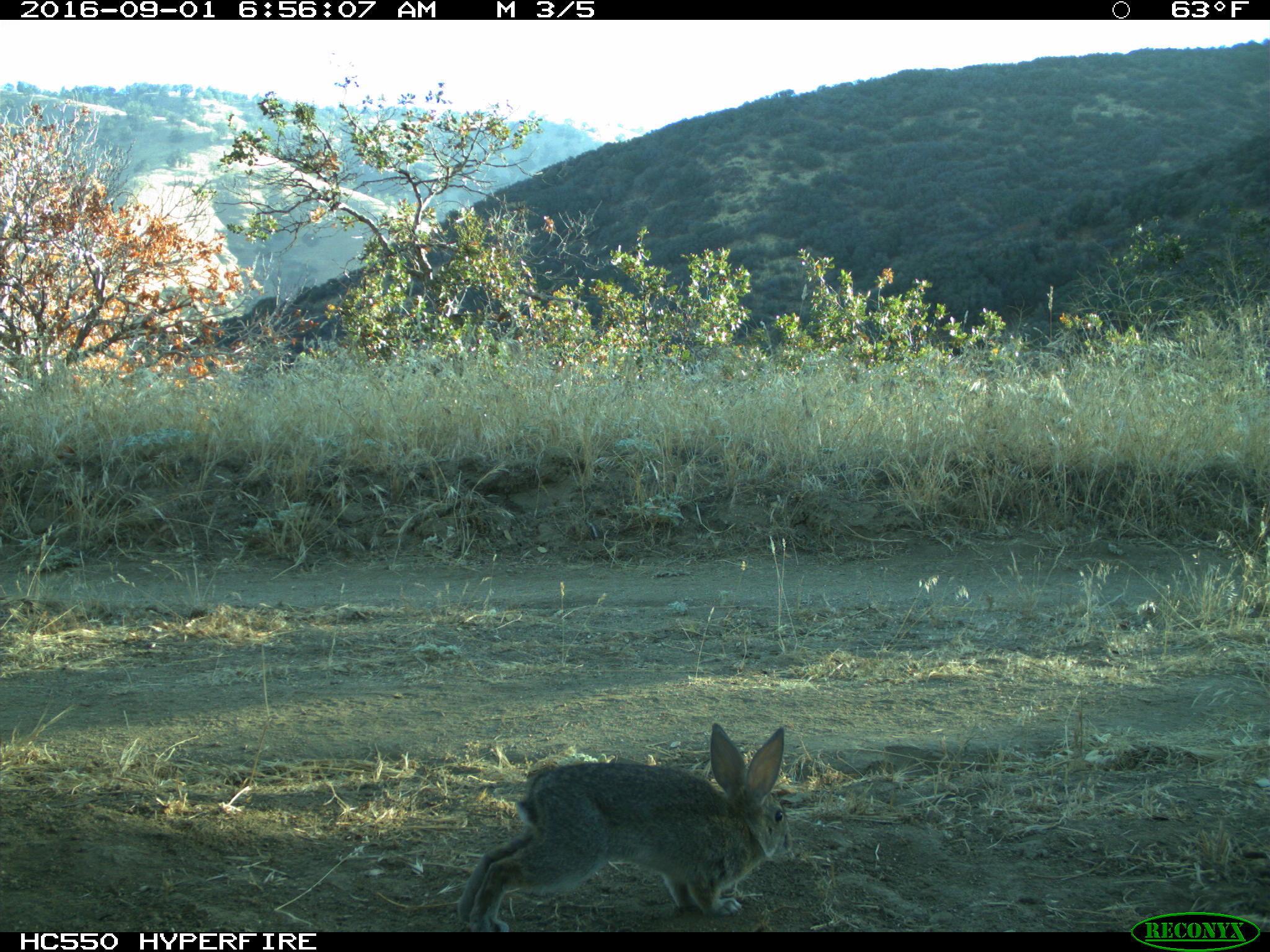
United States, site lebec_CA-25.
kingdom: Animalia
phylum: Chordata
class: Mammalia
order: Lagomorpha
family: Leporidae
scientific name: Leporidae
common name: rabbits and hares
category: unidentified rabbit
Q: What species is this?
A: Unidentified rabbit (rabbits and hares) (Leporidae).